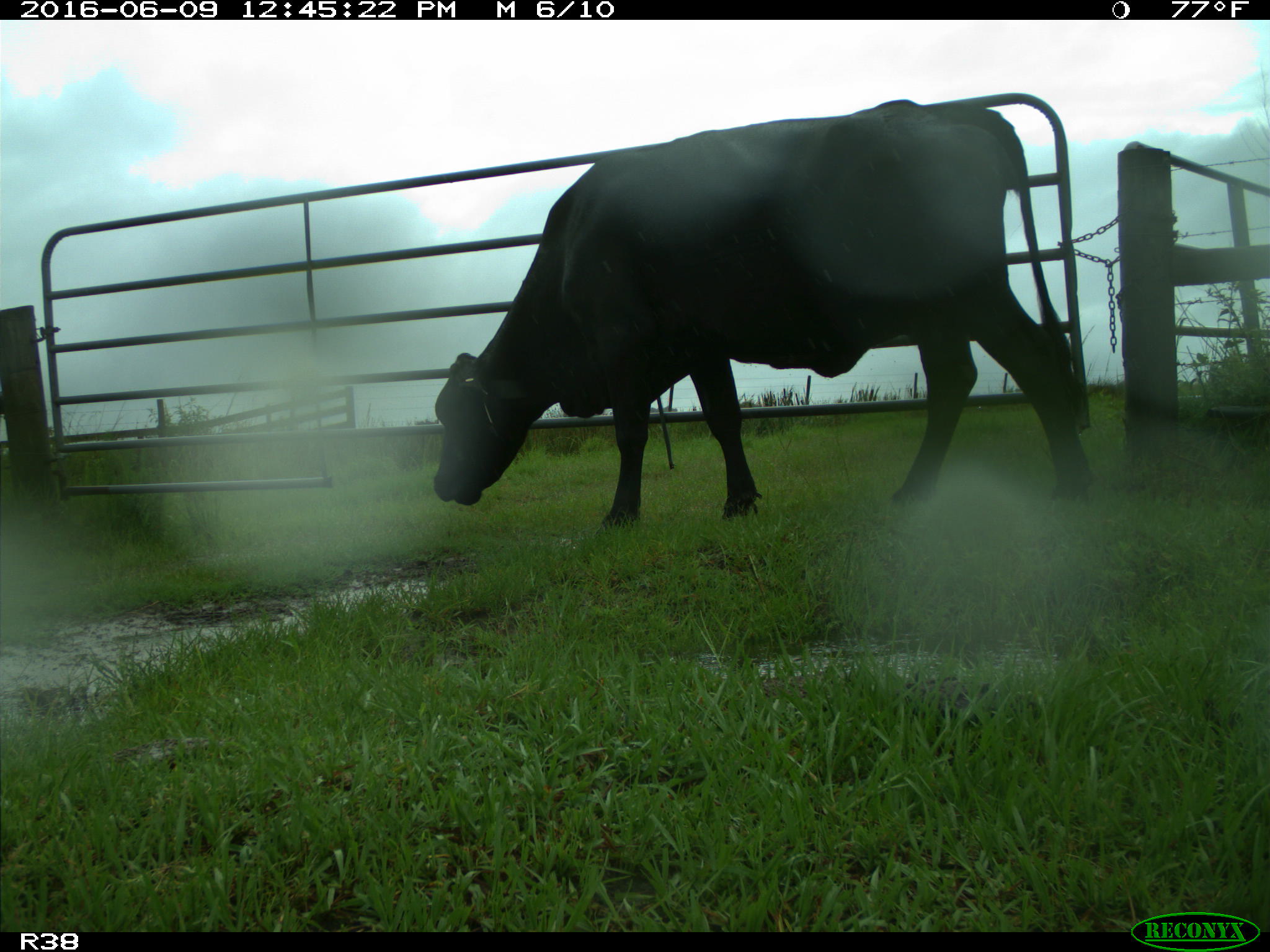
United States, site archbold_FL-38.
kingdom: Animalia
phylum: Chordata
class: Mammalia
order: Artiodactyla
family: Bovidae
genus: Bos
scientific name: Bos taurus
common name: domestic cow